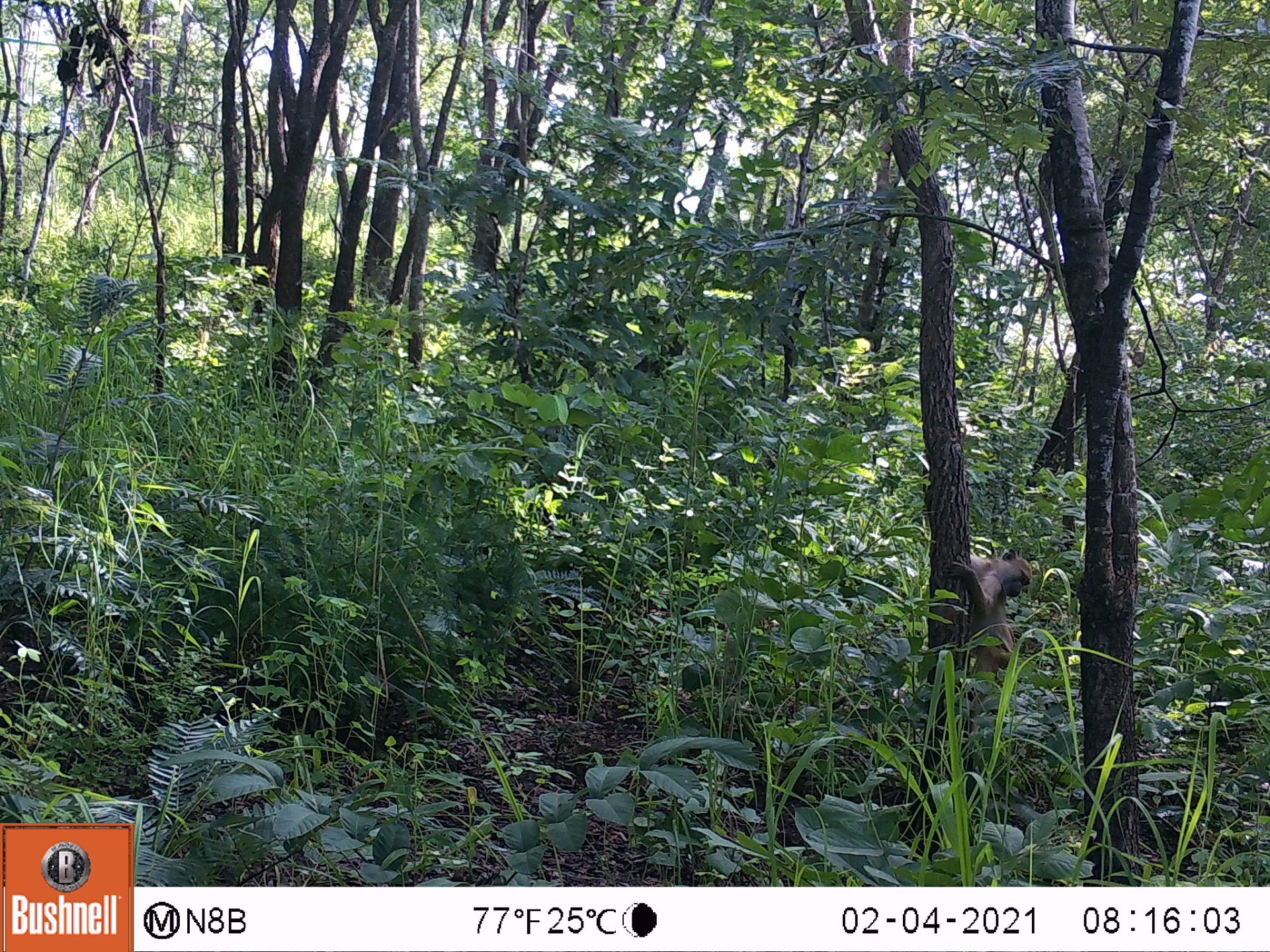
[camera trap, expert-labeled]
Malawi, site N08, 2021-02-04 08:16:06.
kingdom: Animalia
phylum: Chordata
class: Mammalia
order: Primates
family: Cercopithecidae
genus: Papio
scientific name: Papio cynocephalus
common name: yellow baboon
Yellow baboon (Papio cynocephalus), count 1.